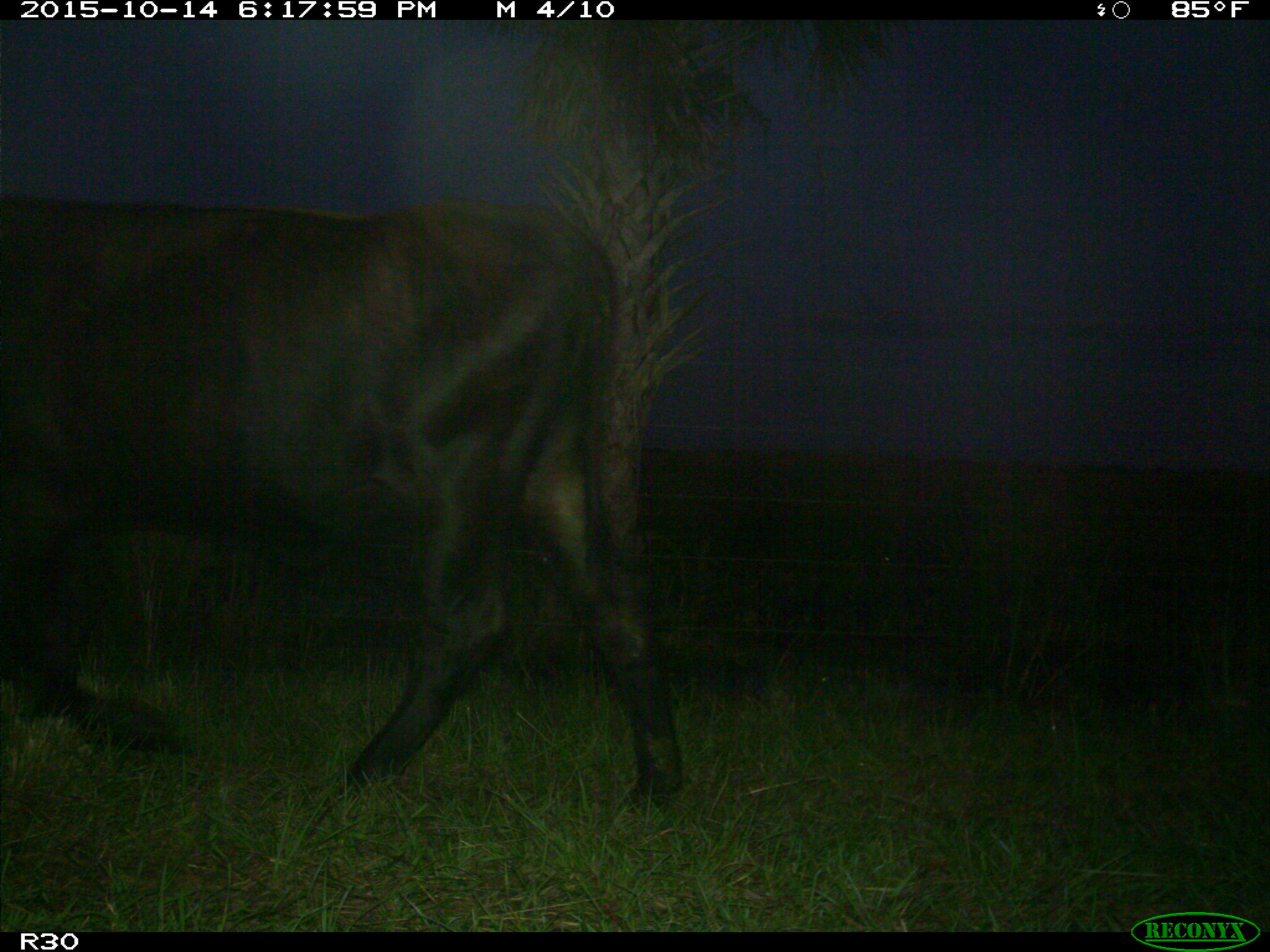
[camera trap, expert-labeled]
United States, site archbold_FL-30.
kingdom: Animalia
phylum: Chordata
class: Mammalia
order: Artiodactyla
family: Bovidae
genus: Bos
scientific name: Bos taurus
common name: domestic cow